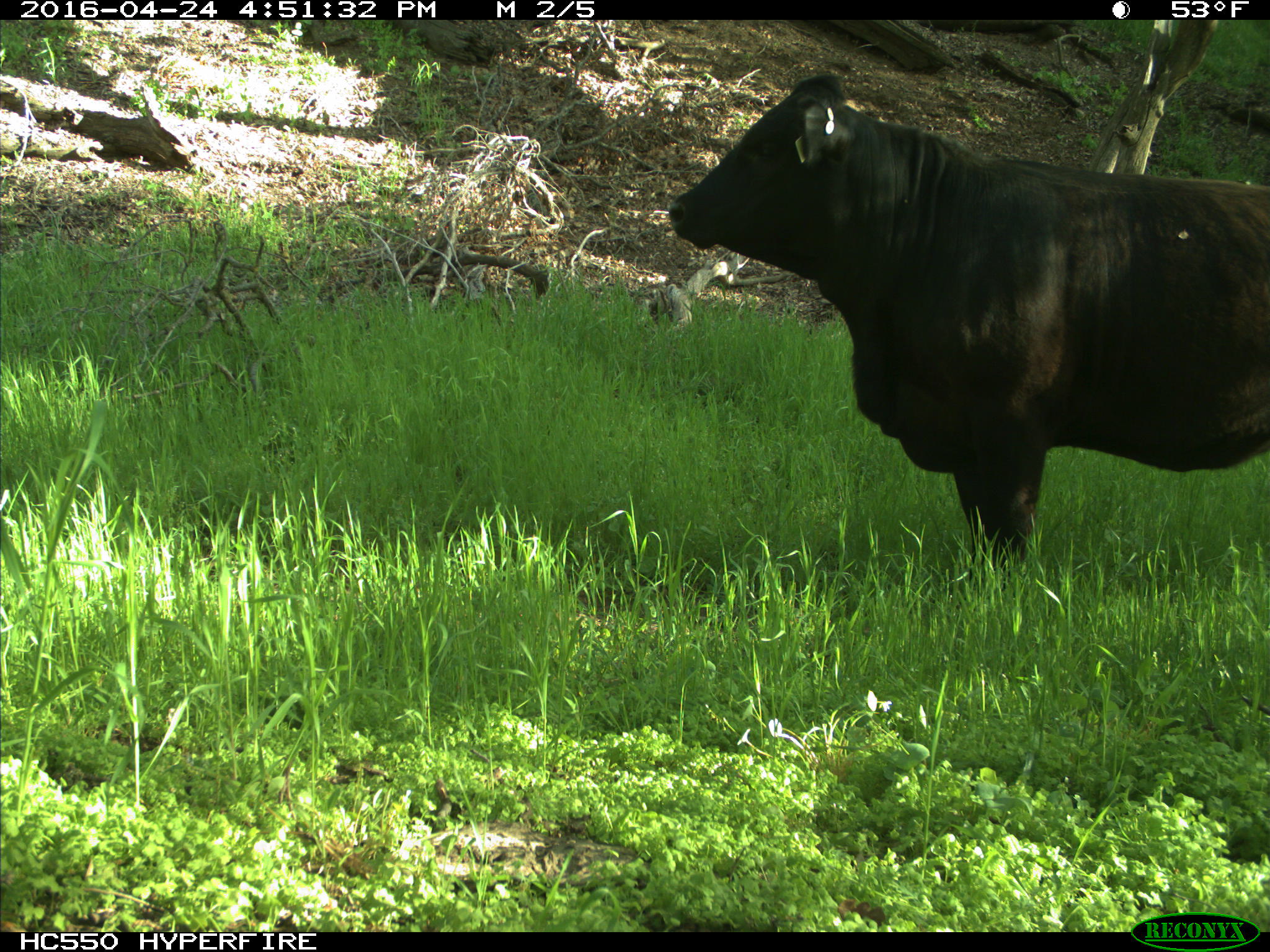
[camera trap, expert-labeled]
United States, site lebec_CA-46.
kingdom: Animalia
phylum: Chordata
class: Mammalia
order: Artiodactyla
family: Bovidae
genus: Bos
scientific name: Bos taurus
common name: domestic cow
Bos taurus (domestic cow).